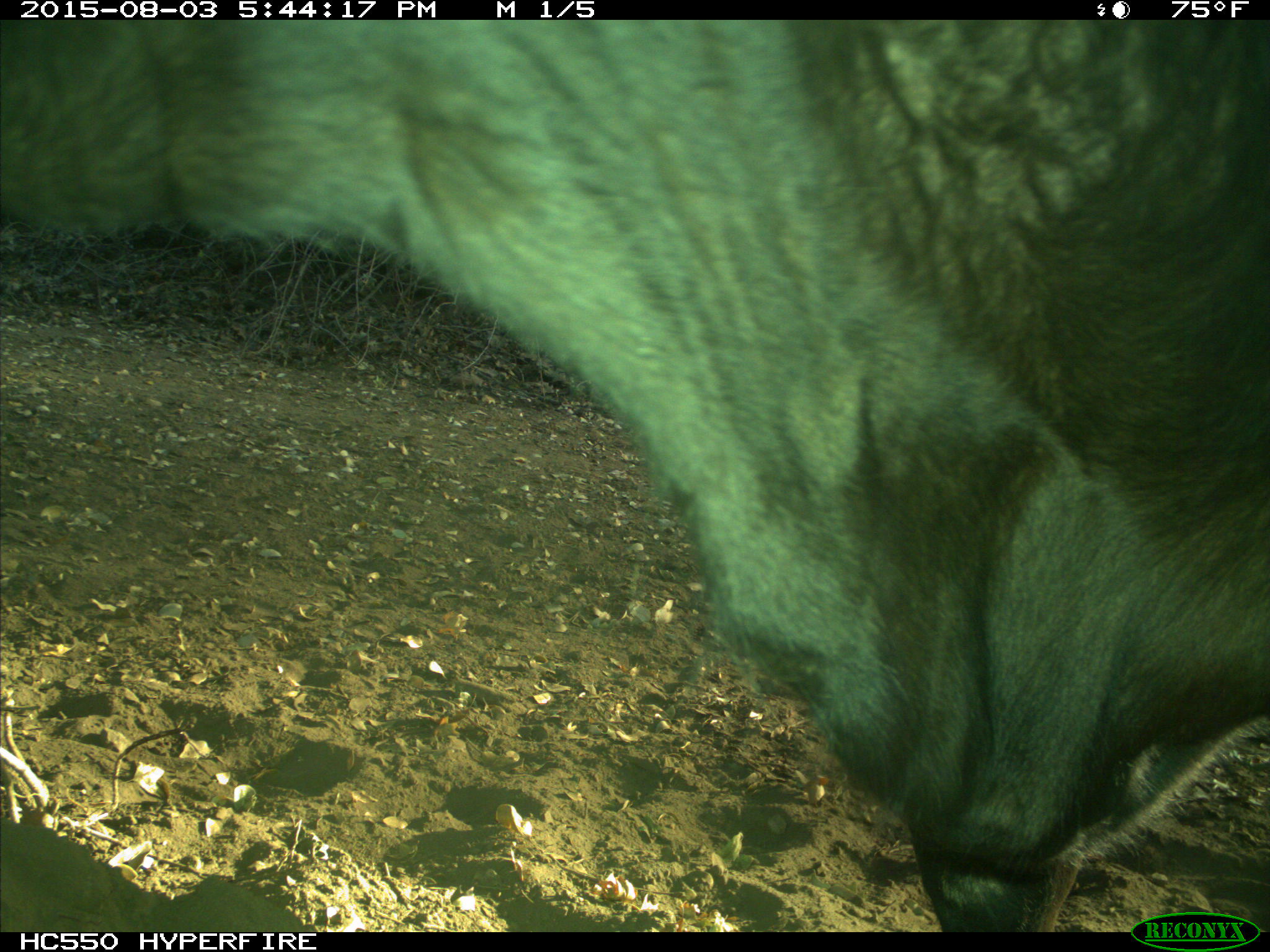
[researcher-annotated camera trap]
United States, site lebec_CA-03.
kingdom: Animalia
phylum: Chordata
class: Mammalia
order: Artiodactyla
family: Bovidae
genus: Bos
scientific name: Bos taurus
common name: domestic cow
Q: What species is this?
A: Bos taurus (domestic cow).